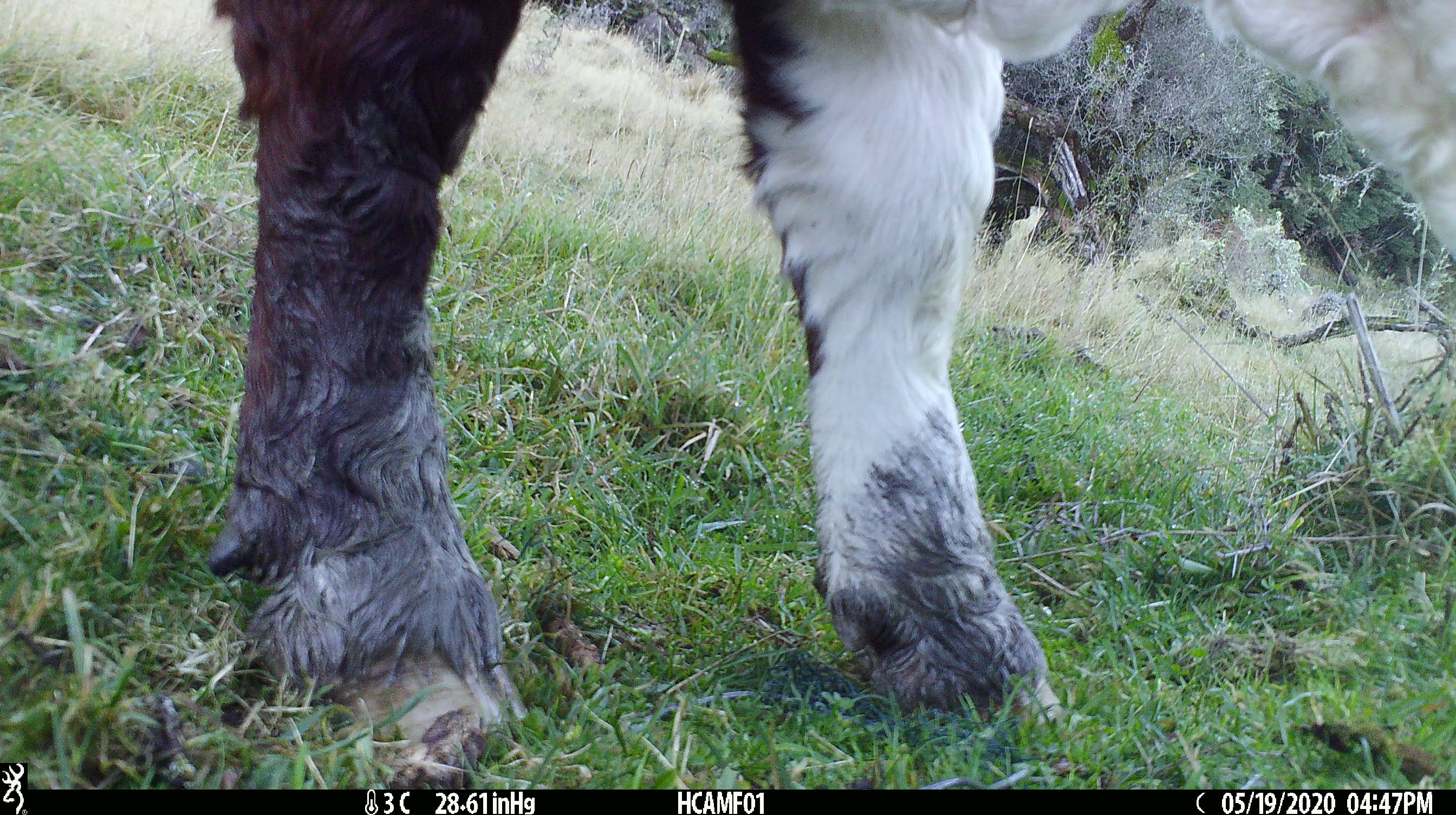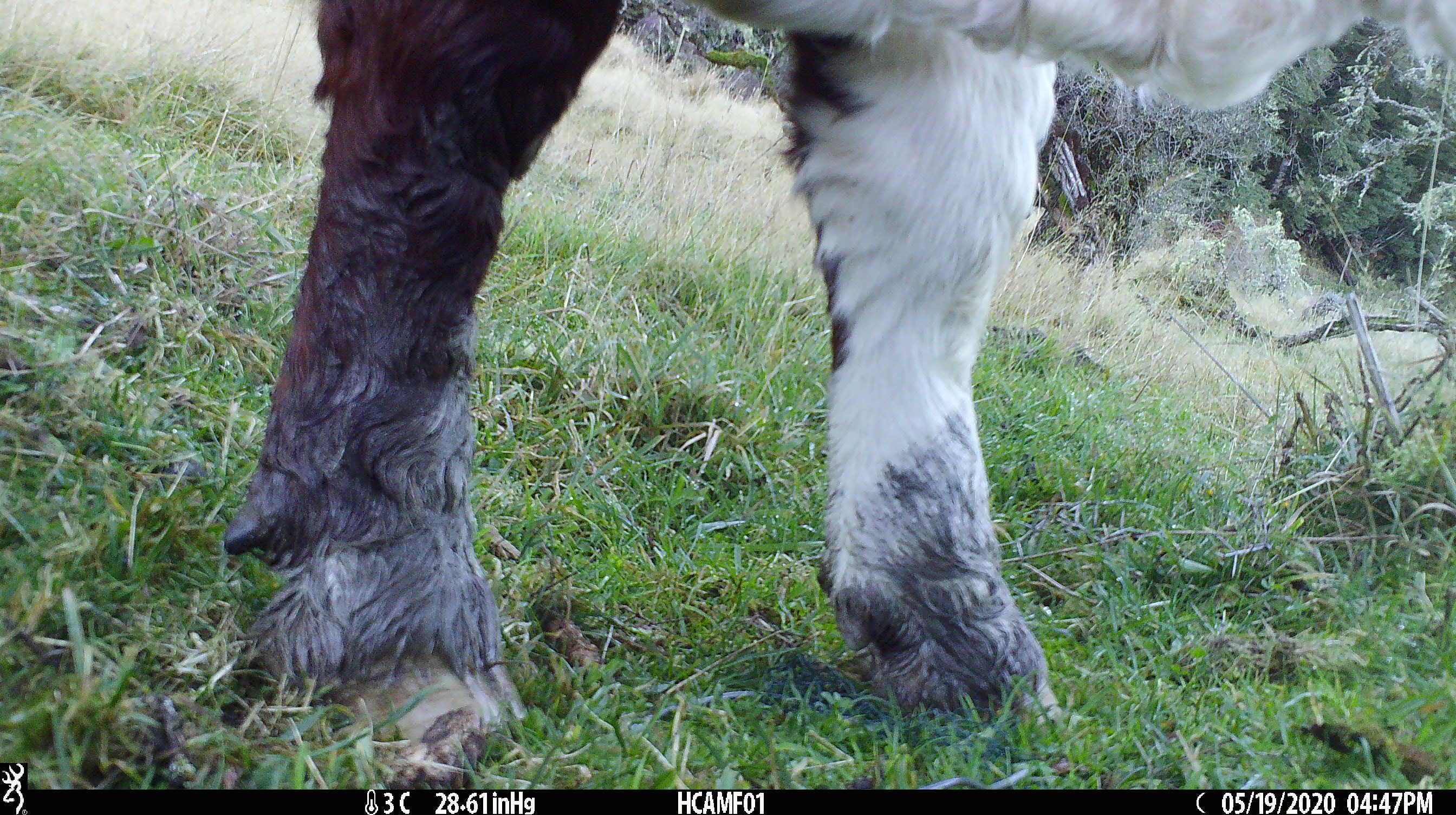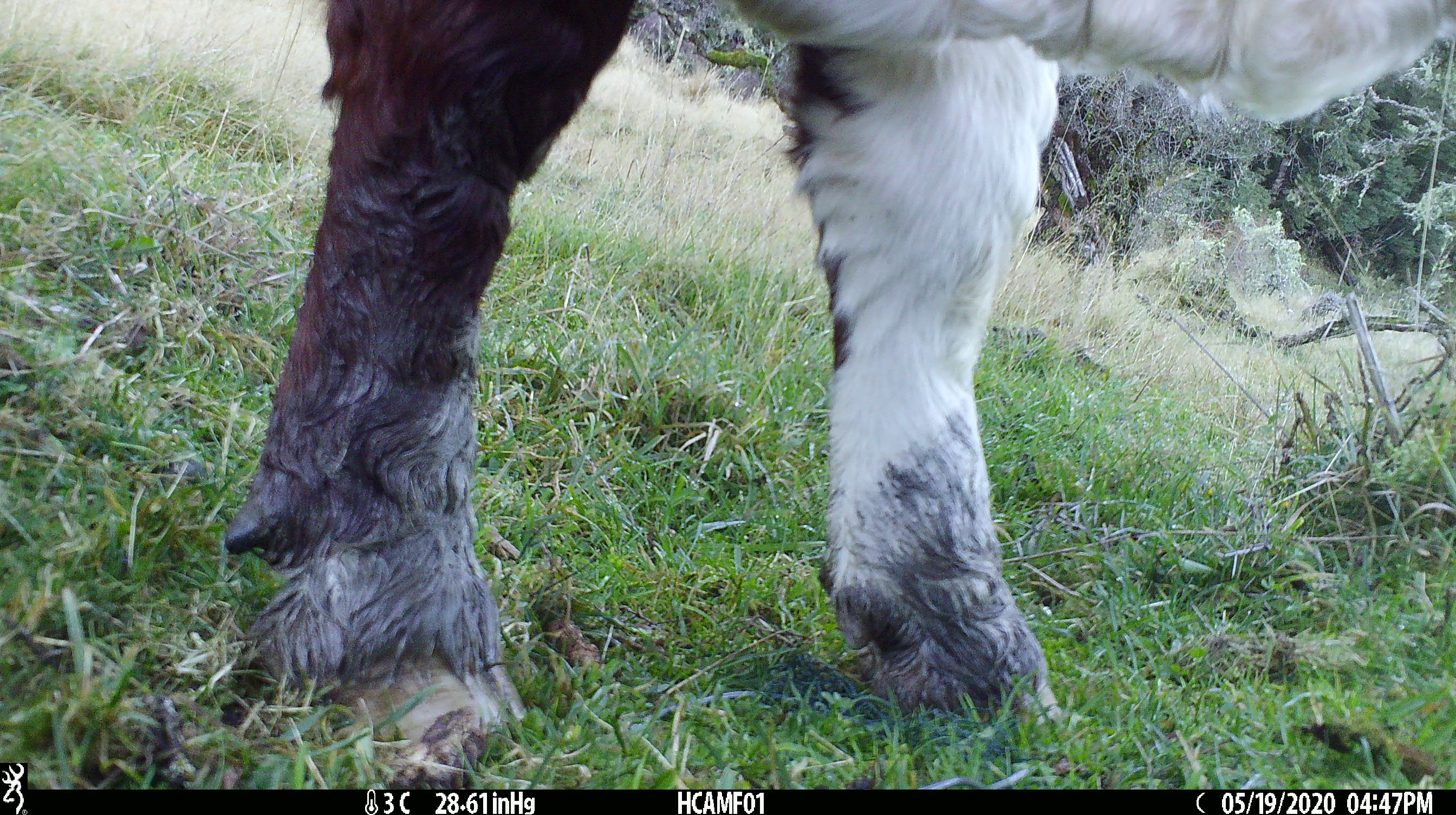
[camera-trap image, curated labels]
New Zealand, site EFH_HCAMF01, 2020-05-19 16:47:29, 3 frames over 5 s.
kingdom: Animalia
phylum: Chordata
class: Mammalia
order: Artiodactyla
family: Bovidae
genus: Bos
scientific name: Bos taurus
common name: domestic cow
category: cow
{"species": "cow (domestic cow) (Bos taurus)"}